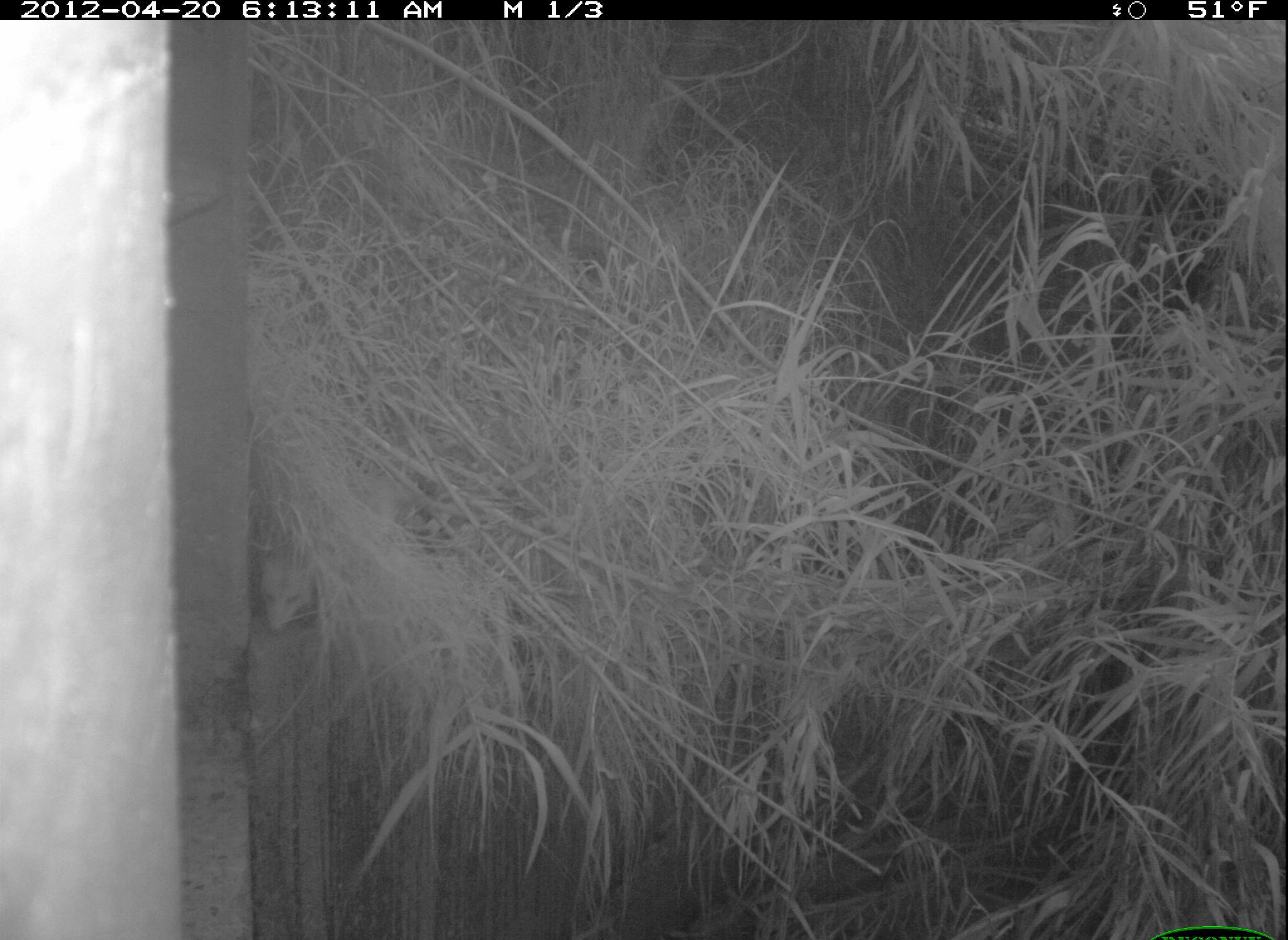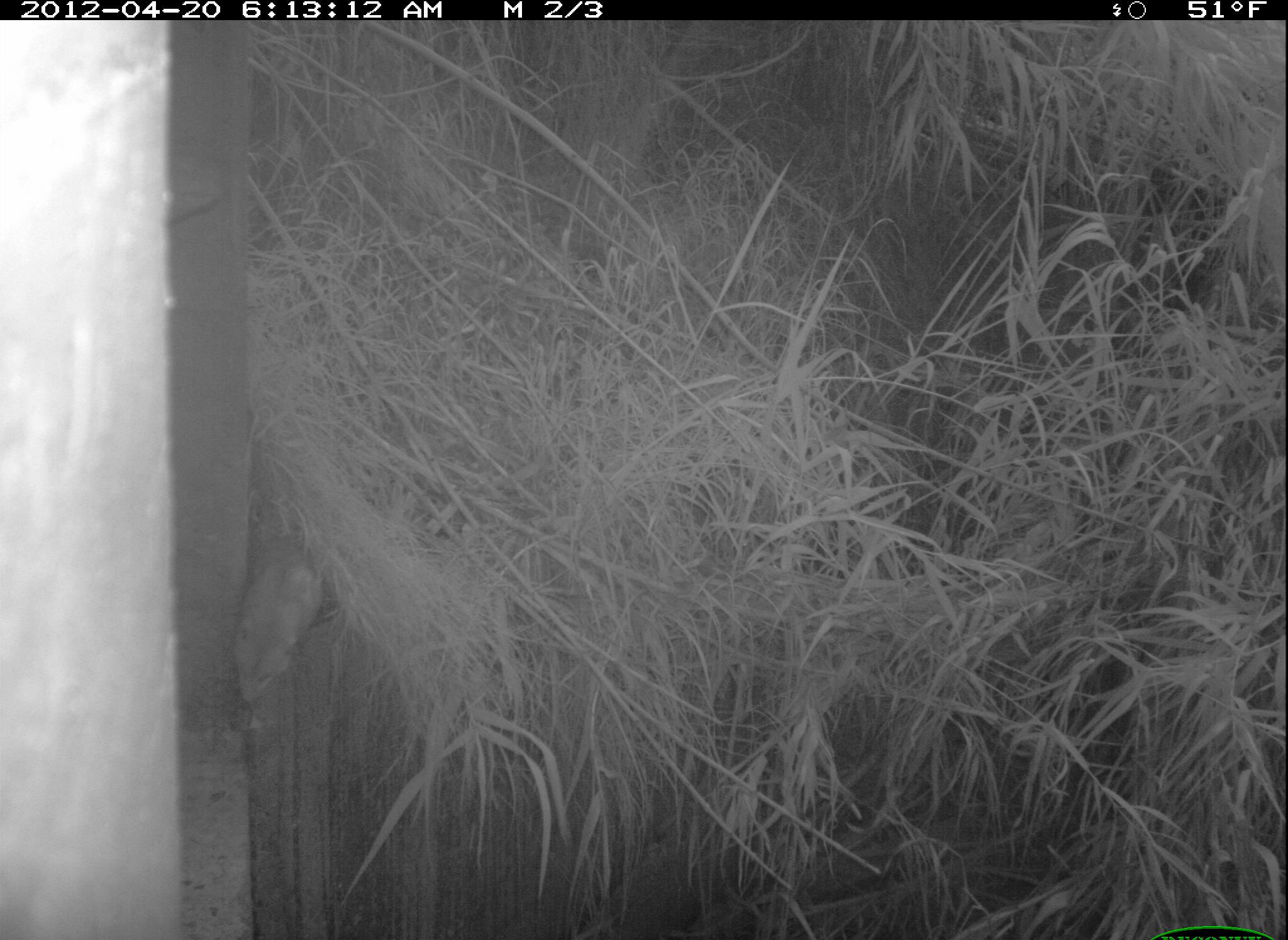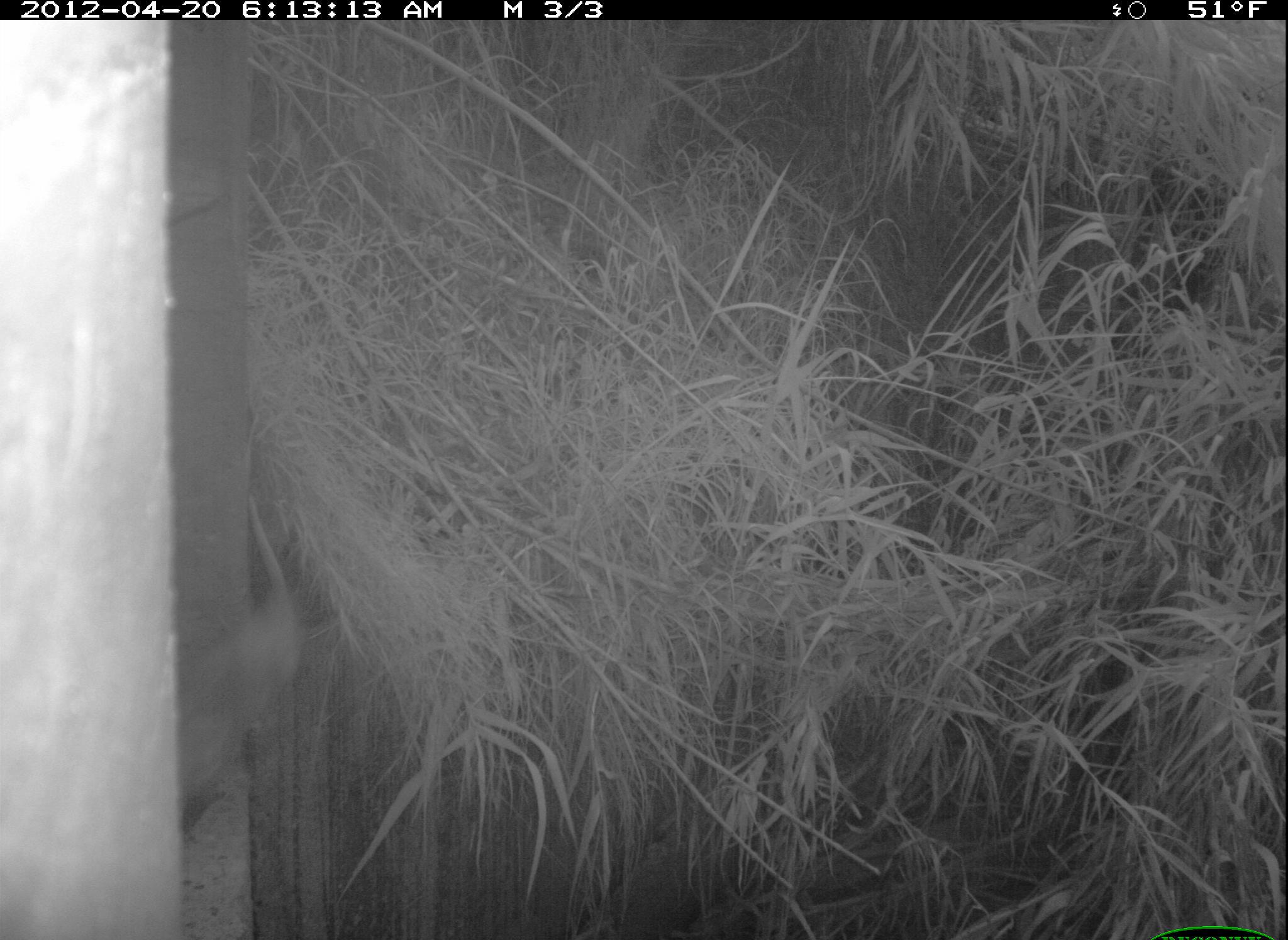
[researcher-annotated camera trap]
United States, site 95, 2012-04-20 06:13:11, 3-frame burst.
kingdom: Animalia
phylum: Chordata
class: Mammalia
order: Didelphimorphia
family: Didelphidae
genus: Didelphis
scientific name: Didelphis virginiana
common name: virginia opossum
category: opossum